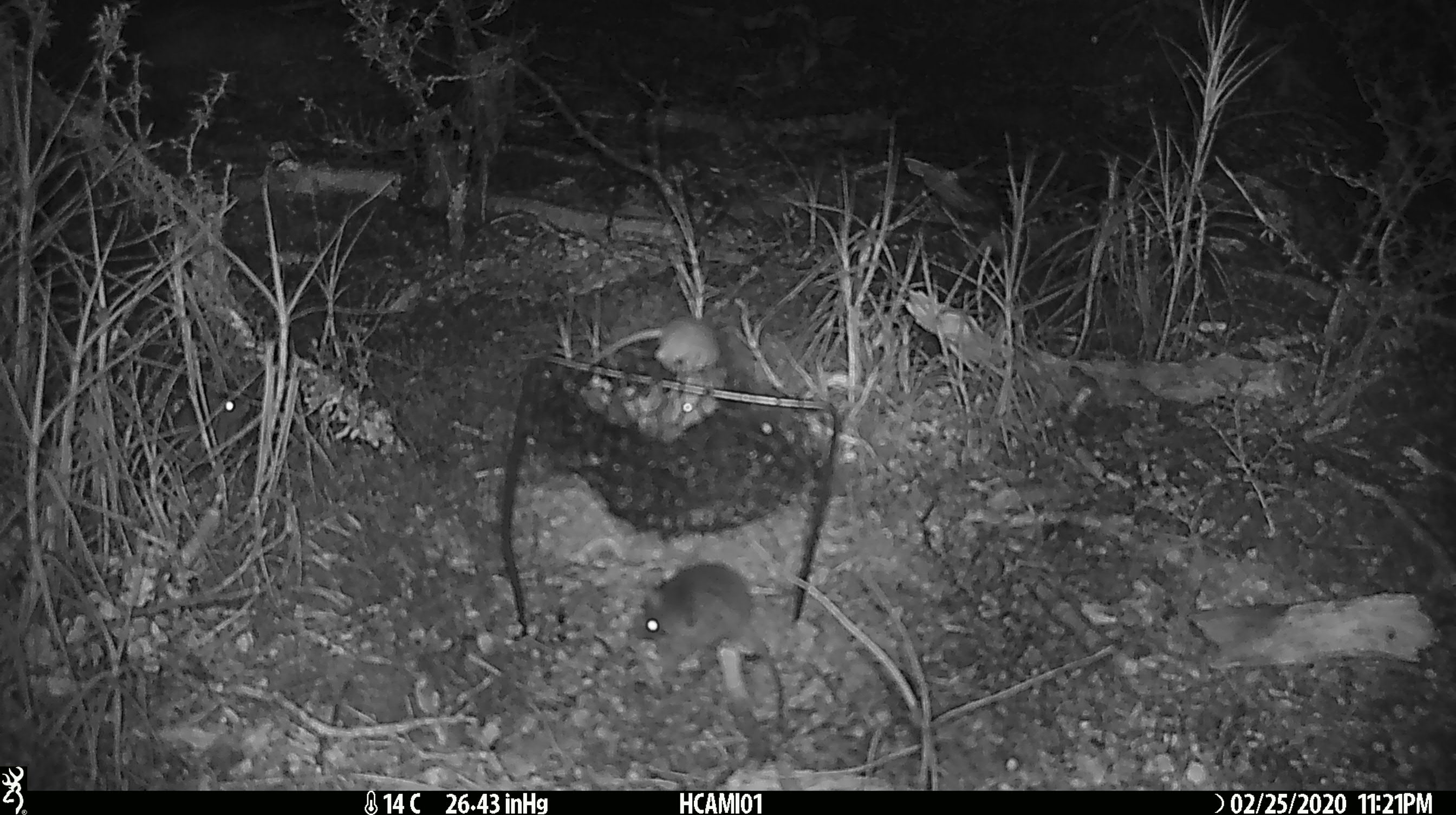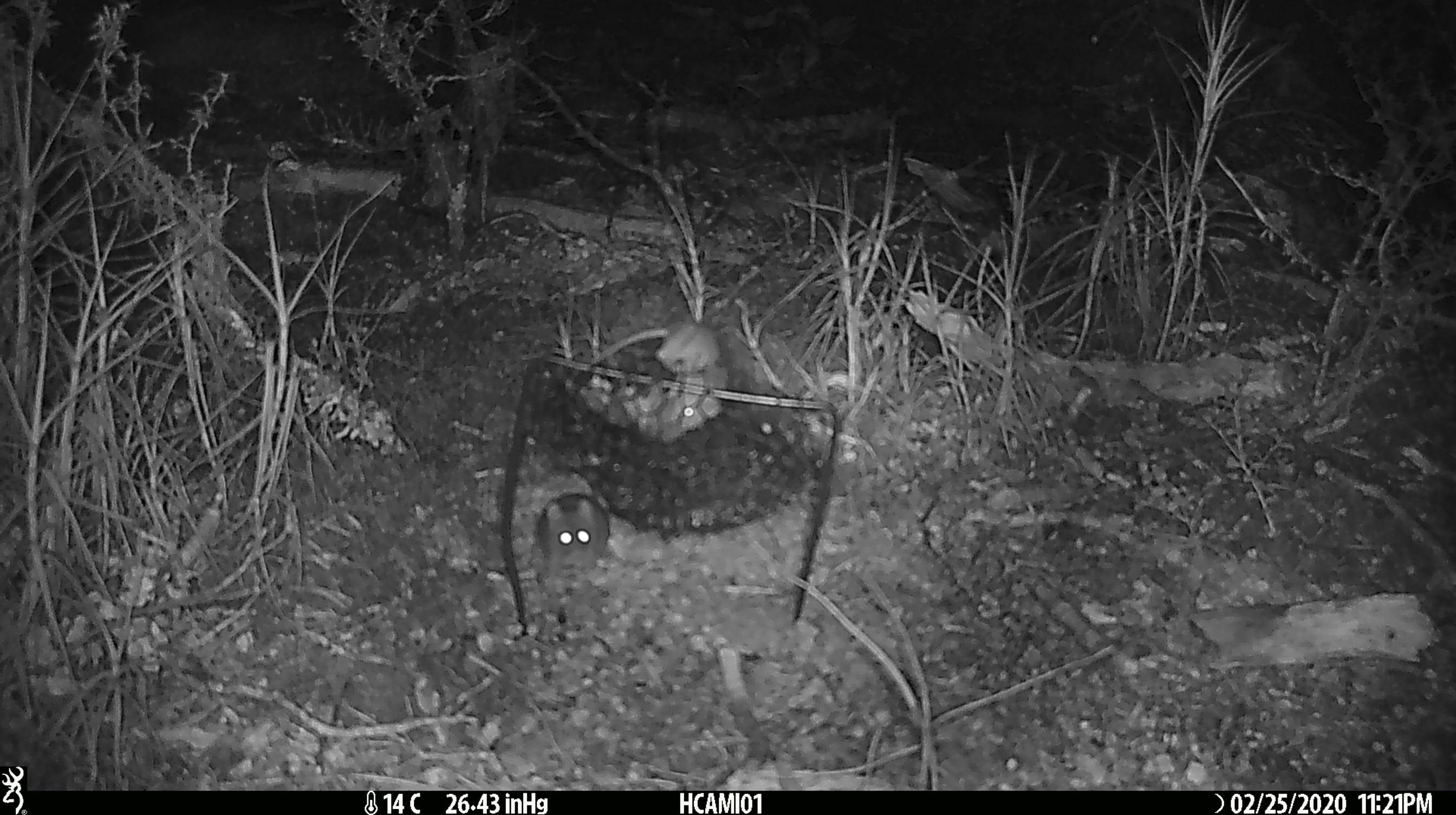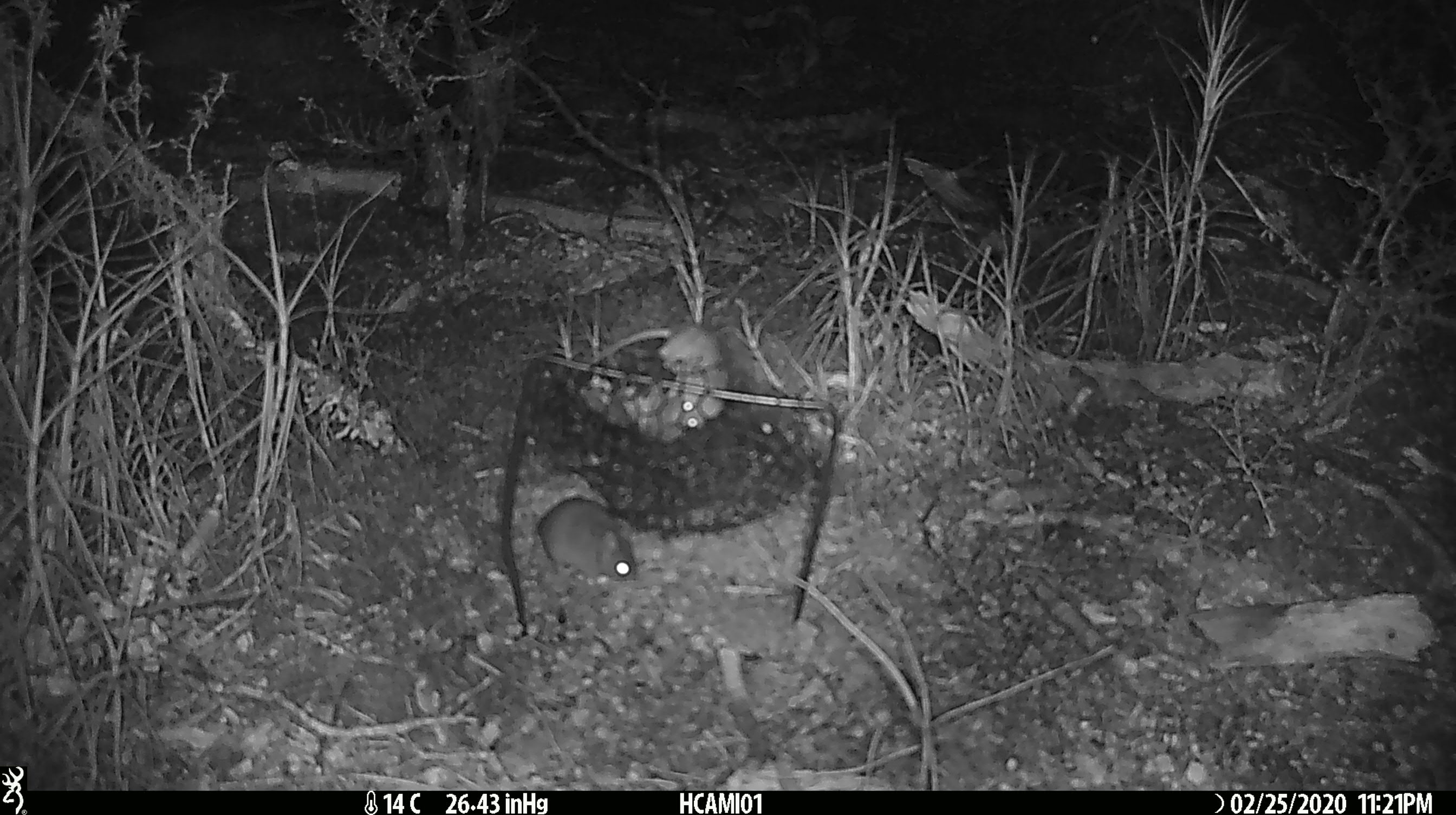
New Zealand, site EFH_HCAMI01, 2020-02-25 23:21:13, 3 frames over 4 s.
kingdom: Animalia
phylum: Chordata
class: Mammalia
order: Rodentia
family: Muridae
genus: Mus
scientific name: Mus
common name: mouse